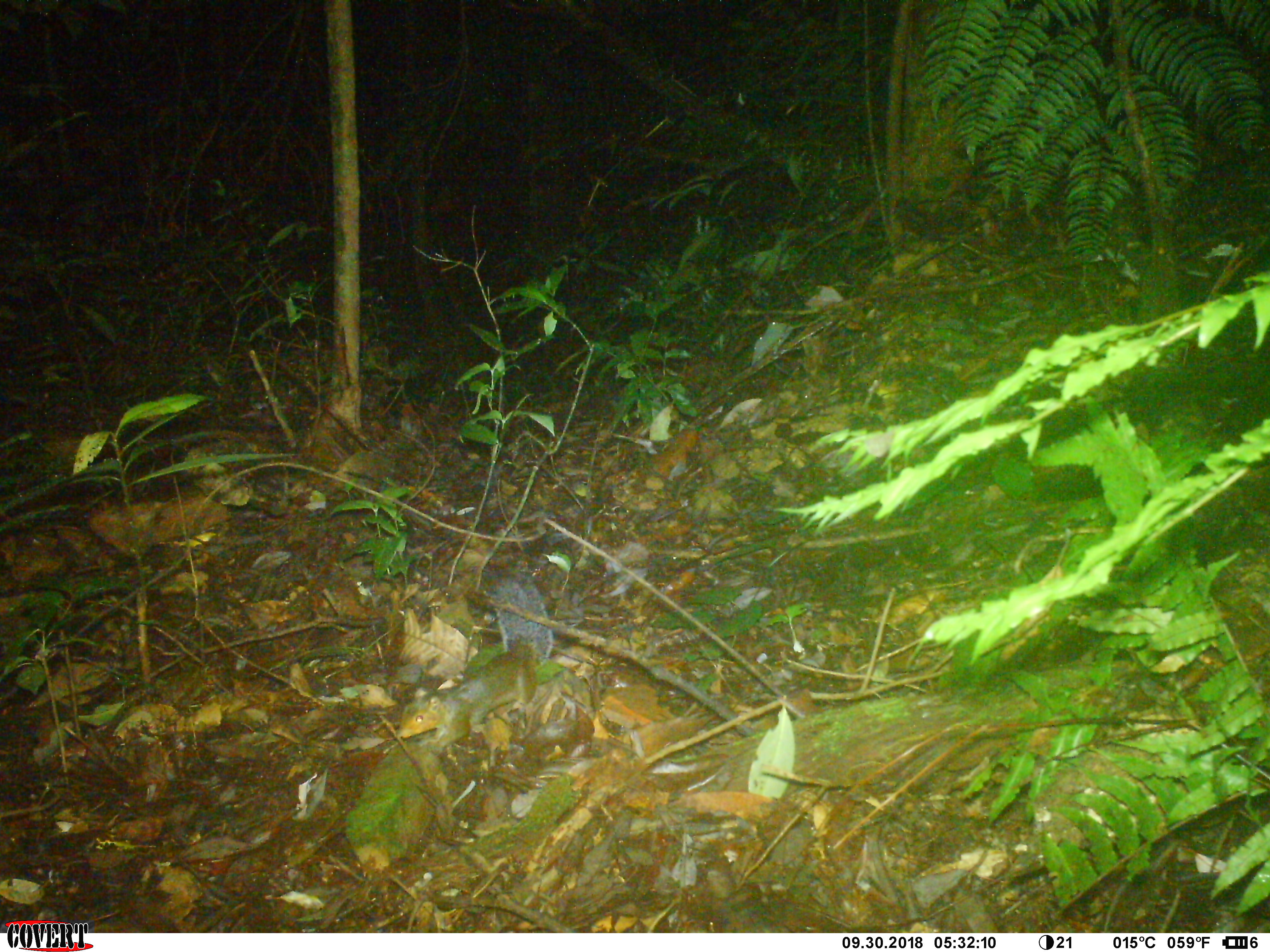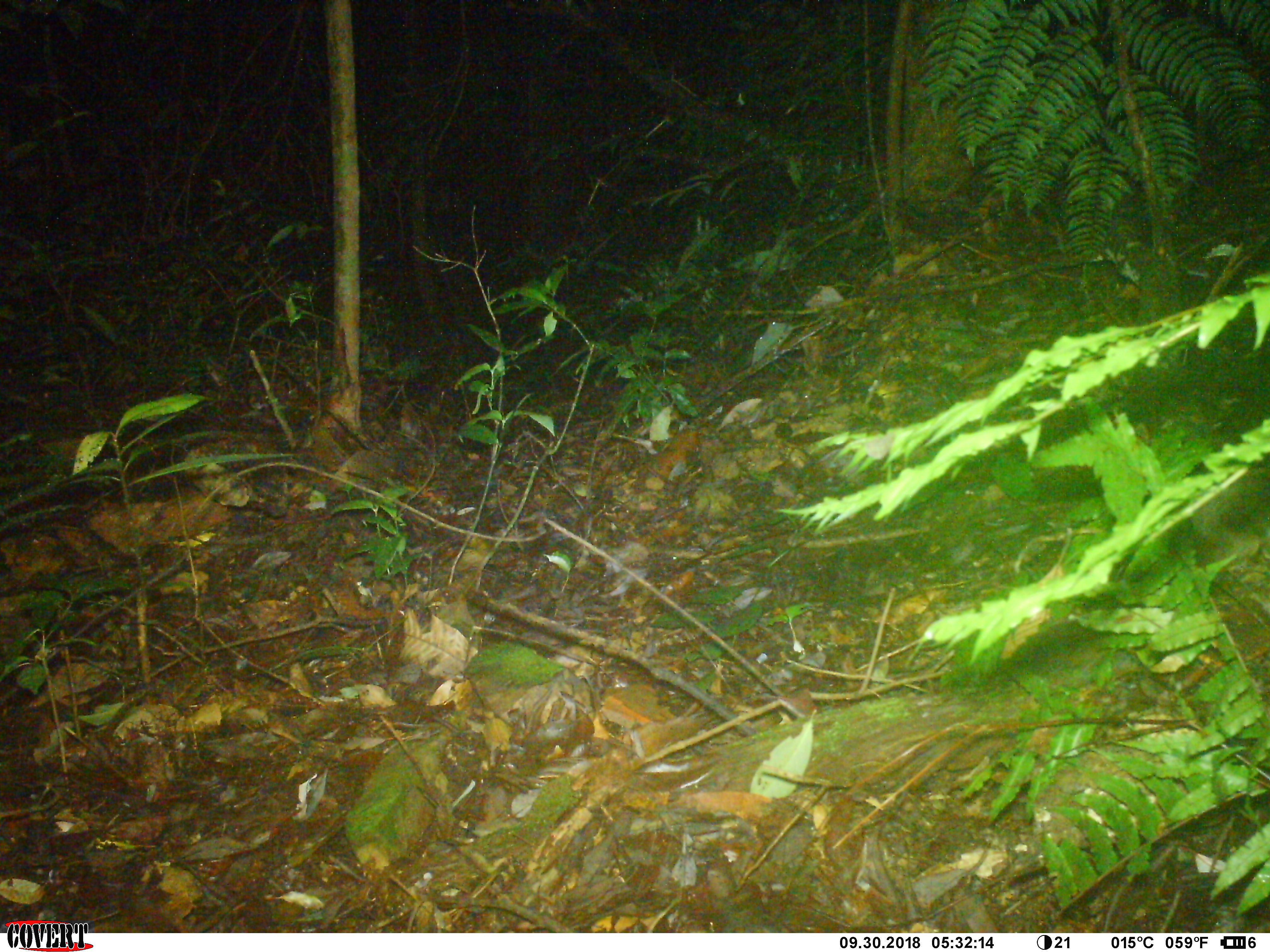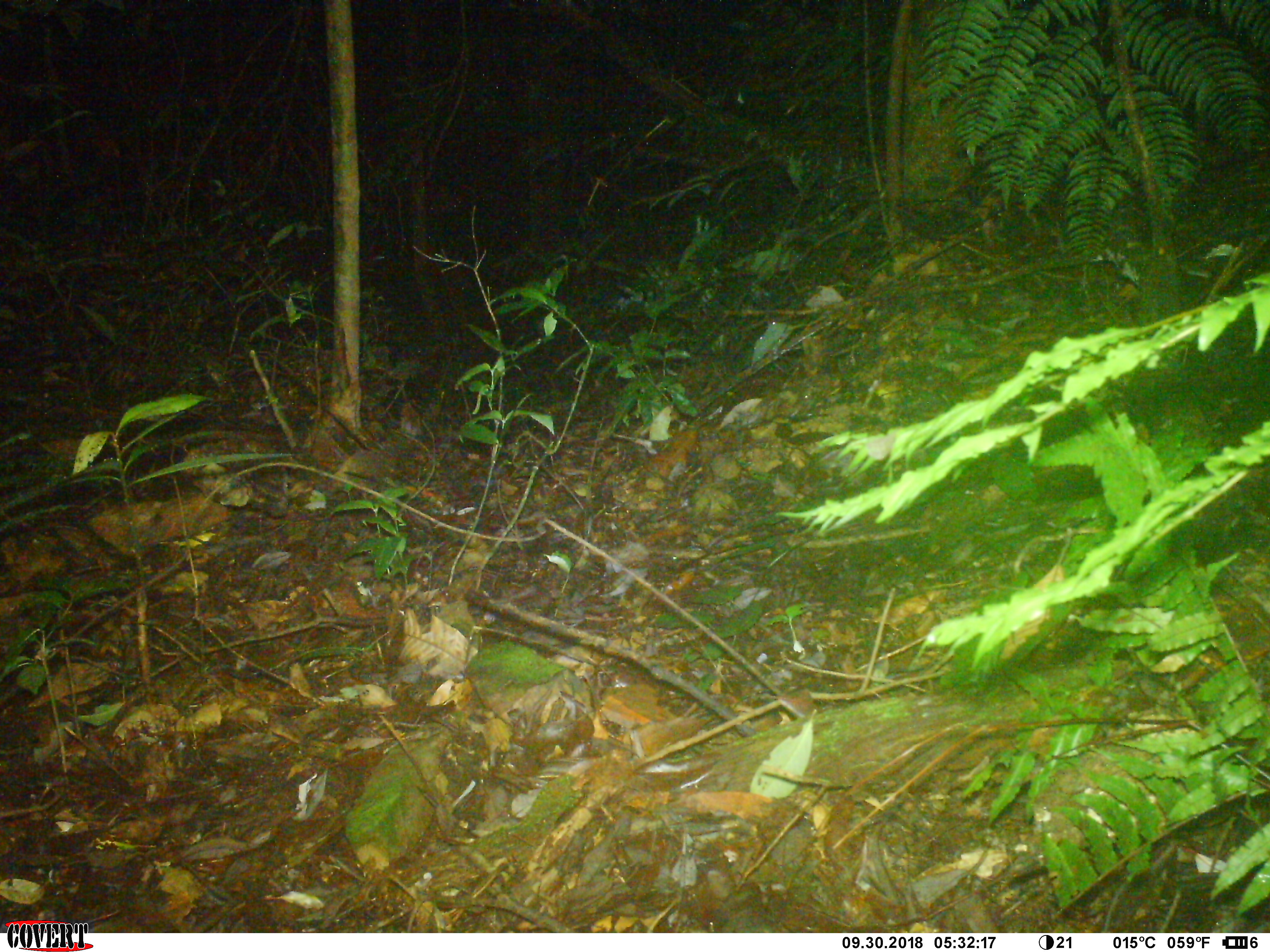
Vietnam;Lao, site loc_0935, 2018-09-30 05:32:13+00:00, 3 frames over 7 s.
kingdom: Animalia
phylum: Chordata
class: Mammalia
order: Rodentia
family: Sciuridae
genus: Dremomys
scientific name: Dremomys rufigenis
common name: red-cheeked squirrel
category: red cheeked squirrel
Red cheeked squirrel (red-cheeked squirrel) (Dremomys rufigenis). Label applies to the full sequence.